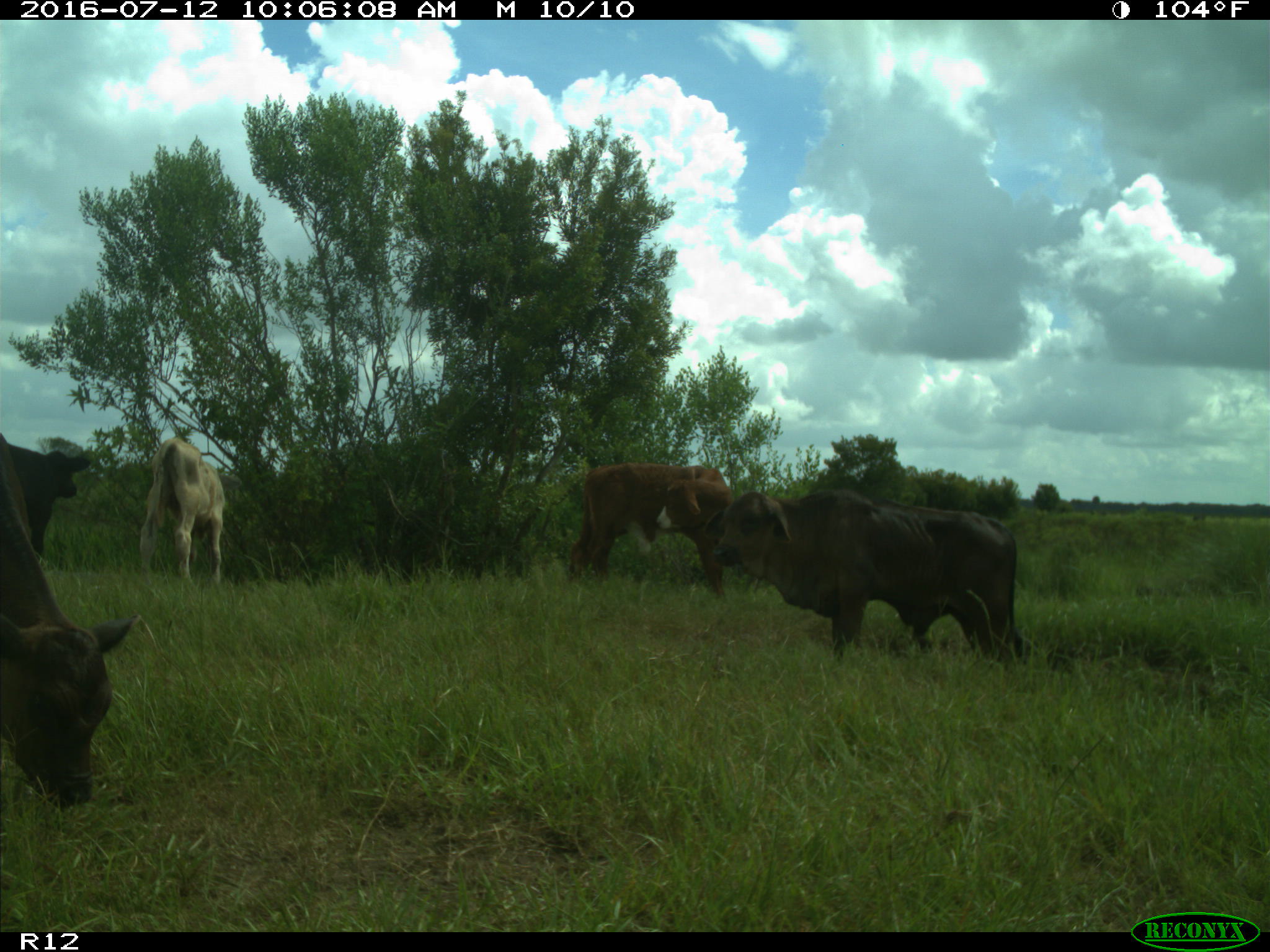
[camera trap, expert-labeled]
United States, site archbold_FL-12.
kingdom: Animalia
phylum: Chordata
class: Mammalia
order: Artiodactyla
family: Bovidae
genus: Bos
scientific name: Bos taurus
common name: domestic cow